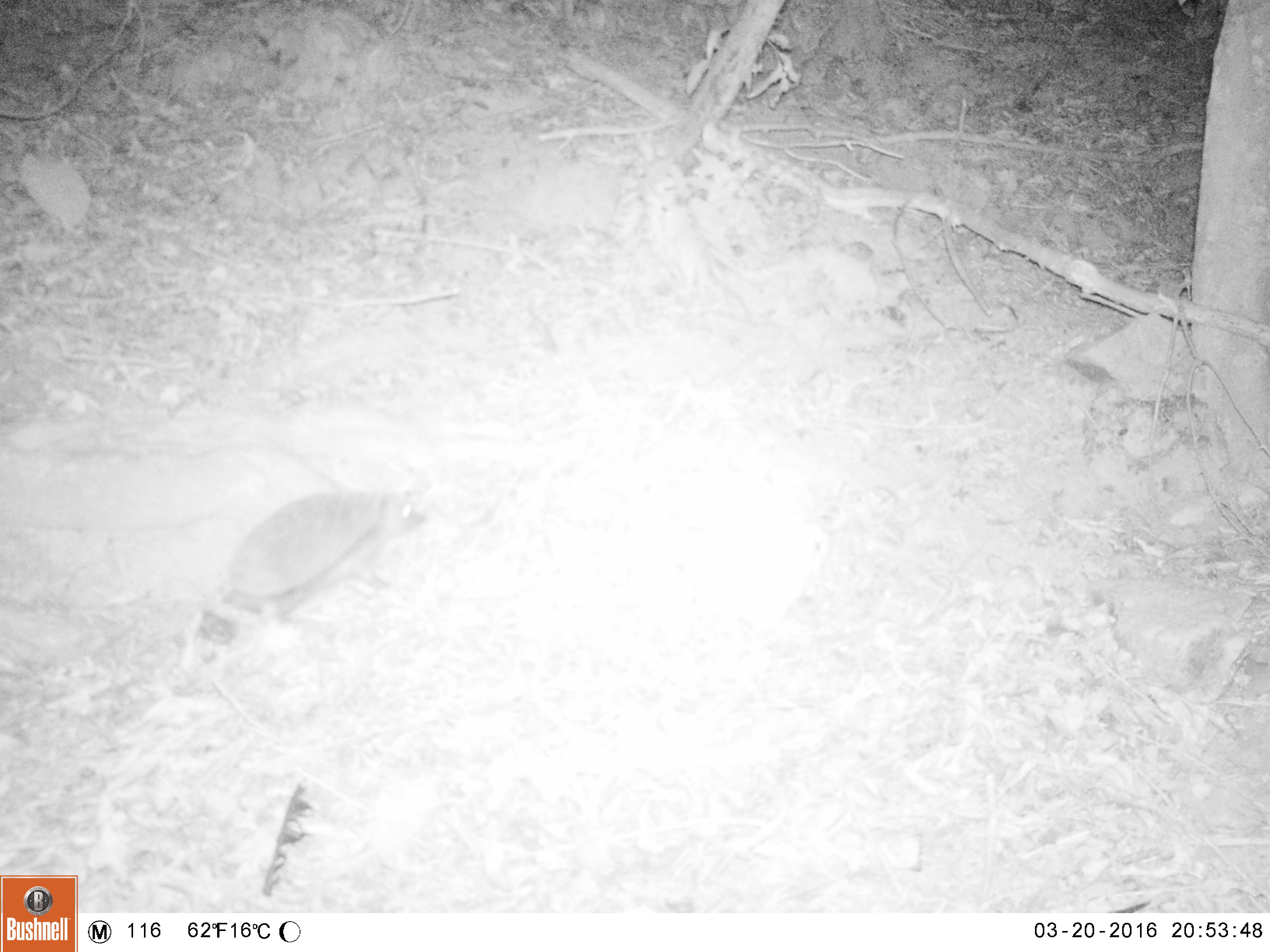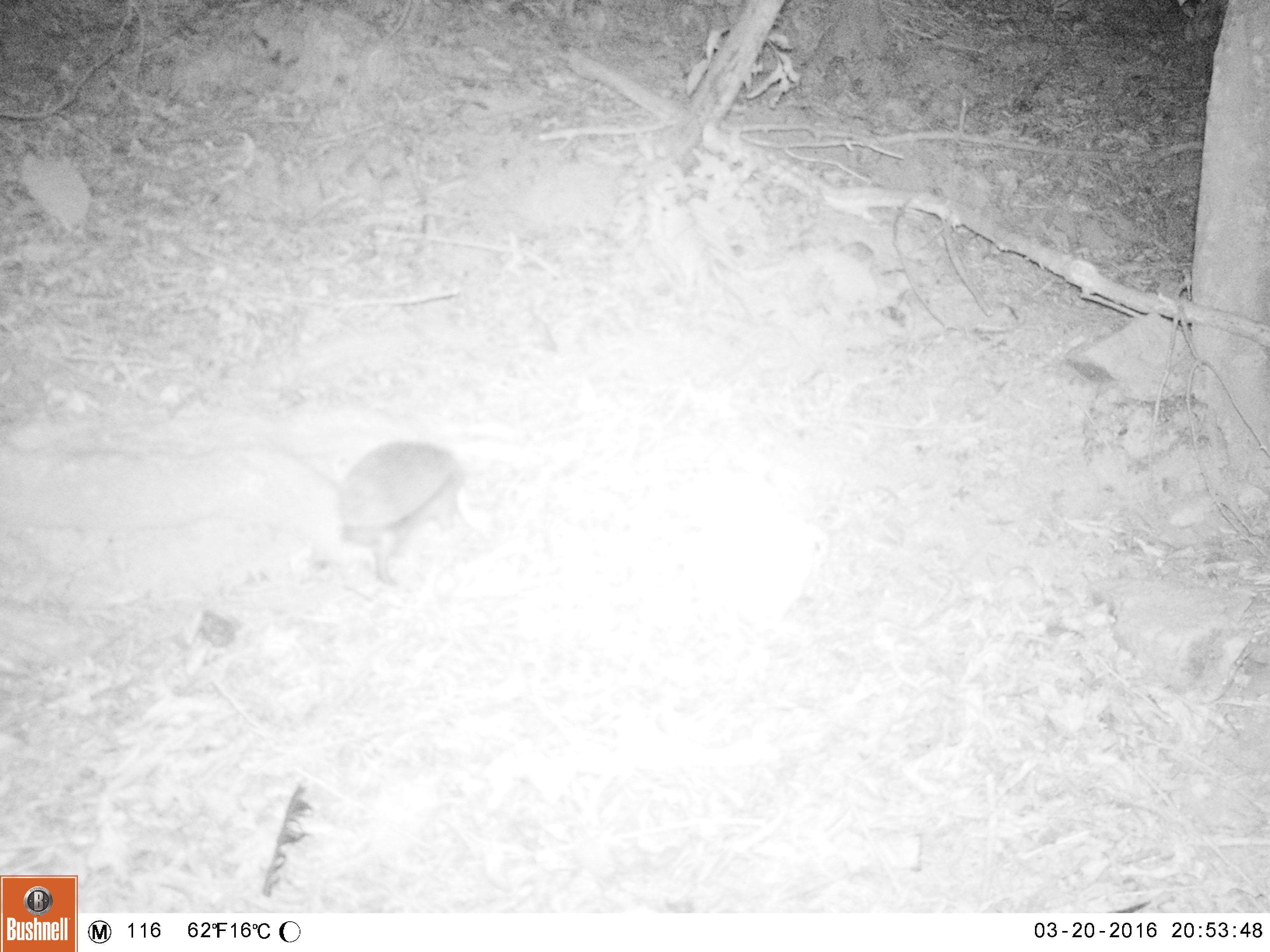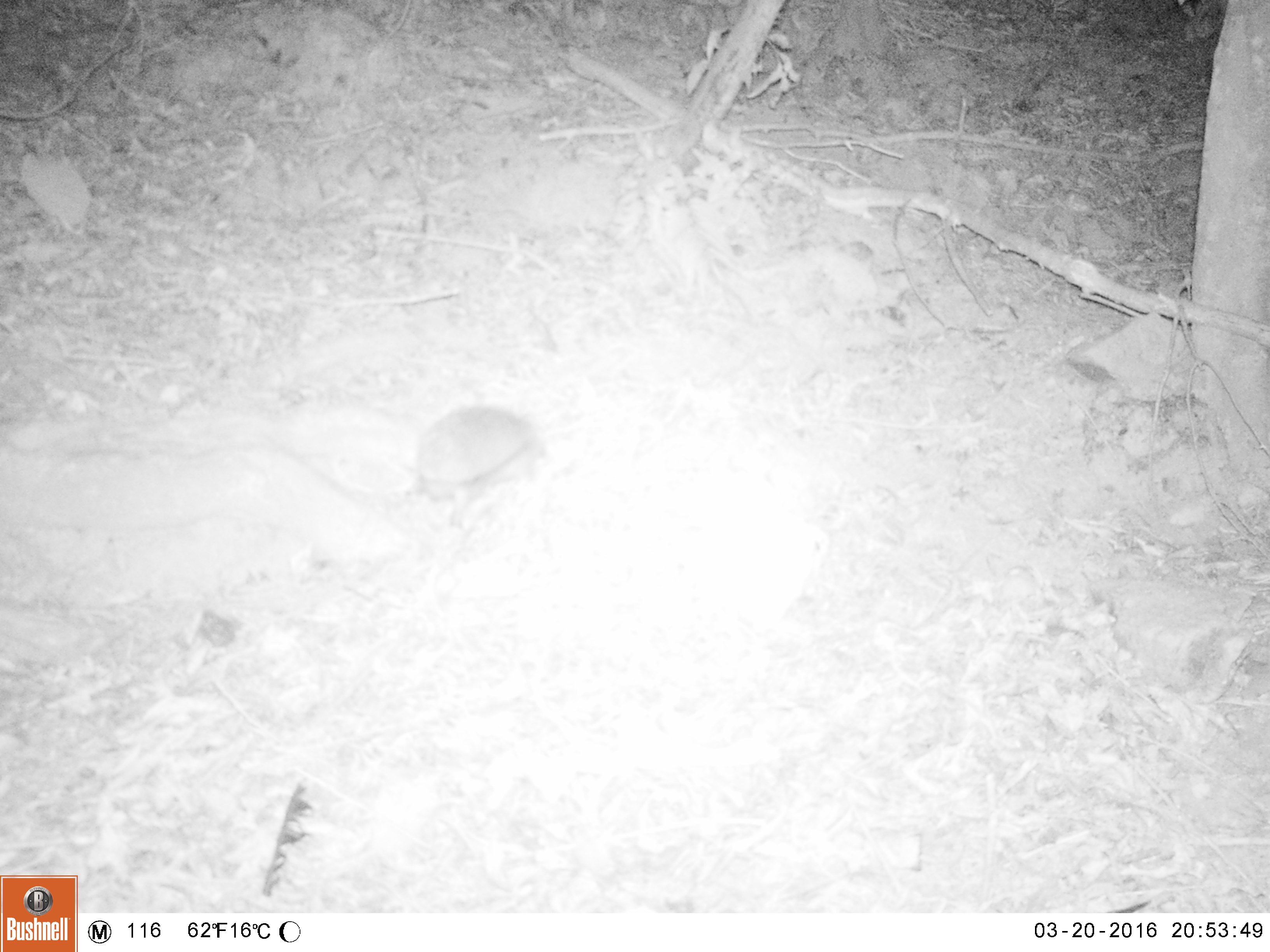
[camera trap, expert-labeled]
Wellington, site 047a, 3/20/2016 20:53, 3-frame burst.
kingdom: Animalia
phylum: Chordata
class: Mammalia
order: Eulipotyphla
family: Erinaceidae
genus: Erinaceus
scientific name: Erinaceus europaeus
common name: hedgehog